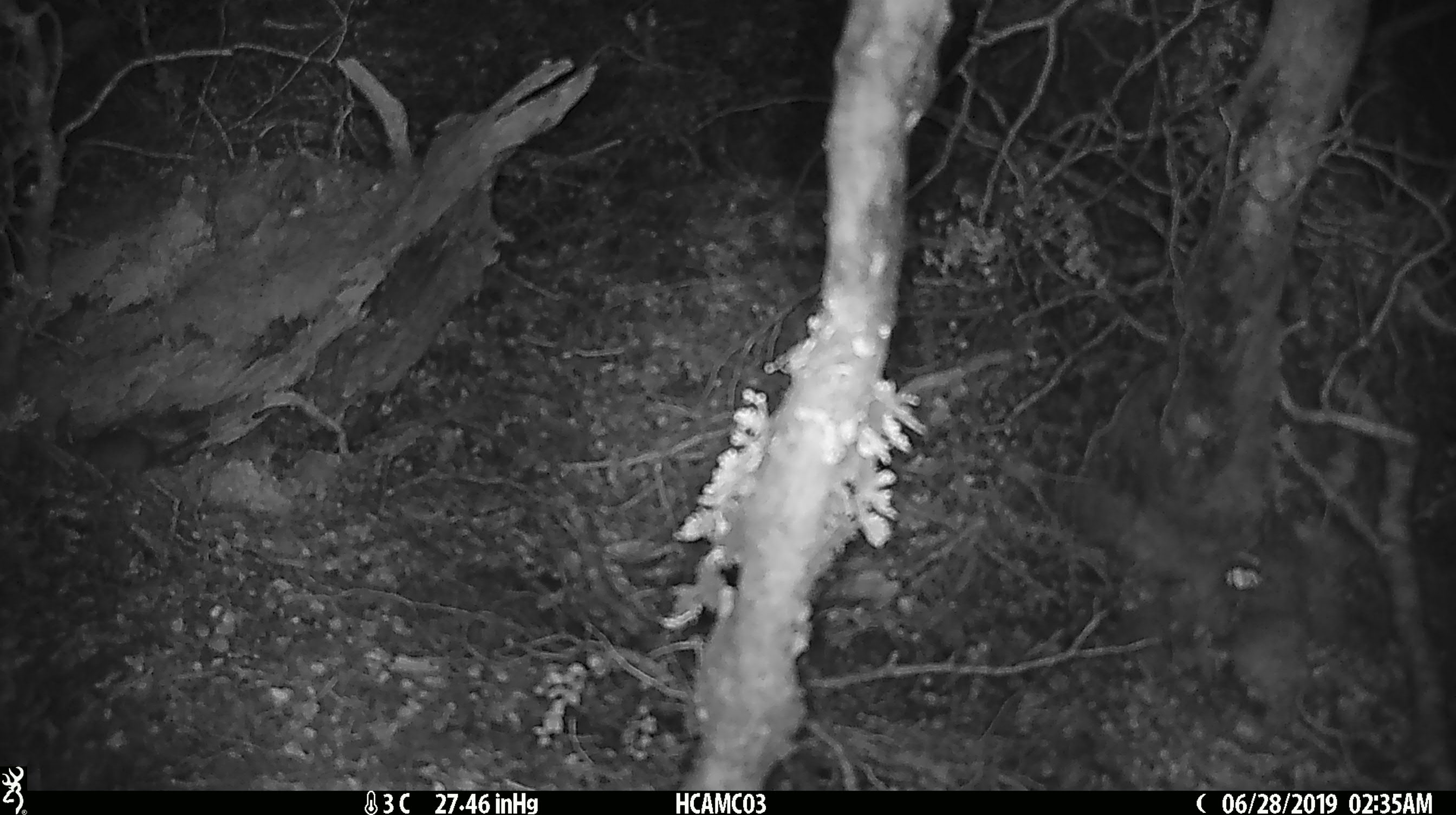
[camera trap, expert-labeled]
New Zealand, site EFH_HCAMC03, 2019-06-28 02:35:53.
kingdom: Animalia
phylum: Chordata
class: Mammalia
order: Rodentia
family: Muridae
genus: Mus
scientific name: Mus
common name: mouse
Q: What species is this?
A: Mouse (Mus).